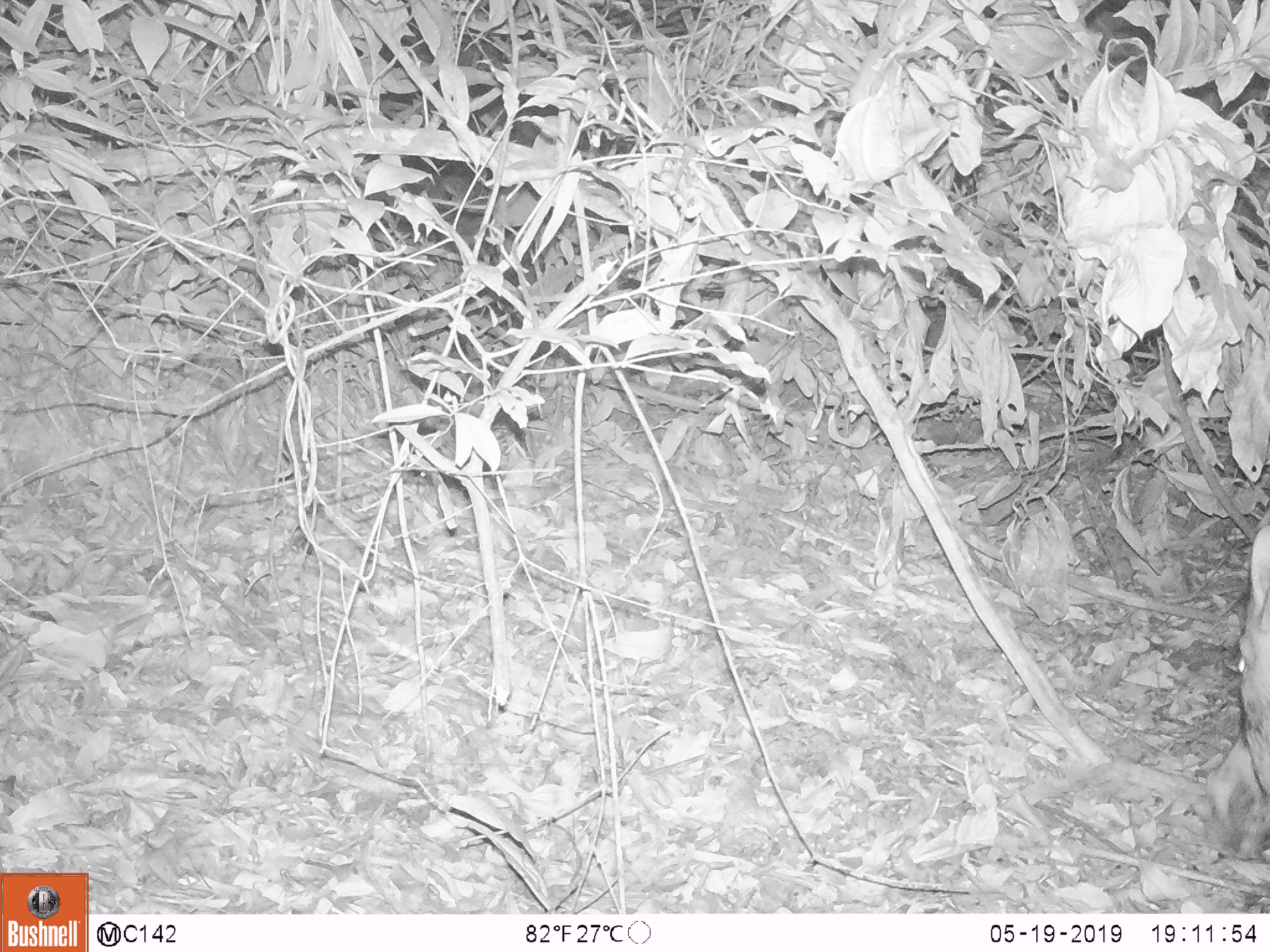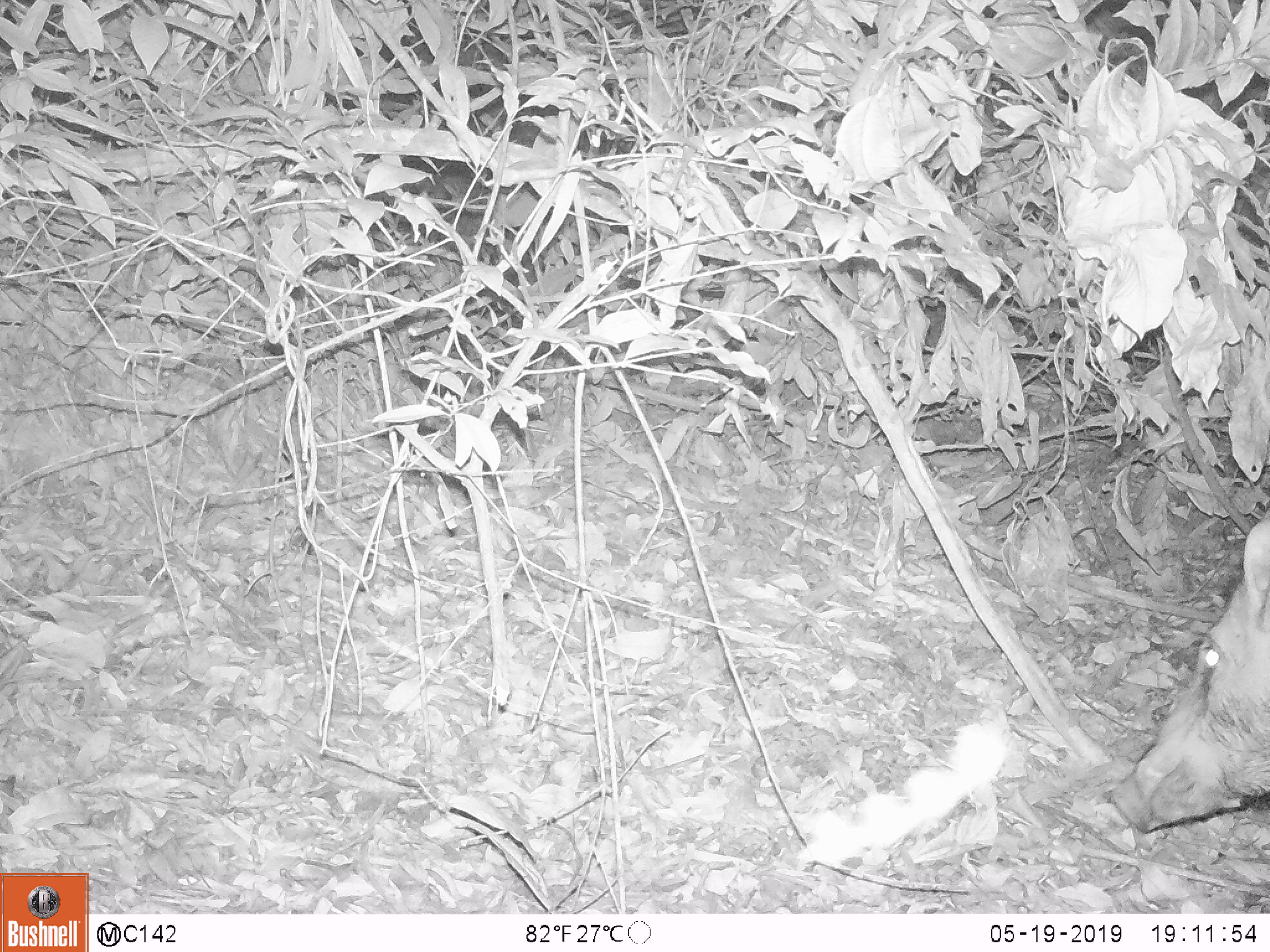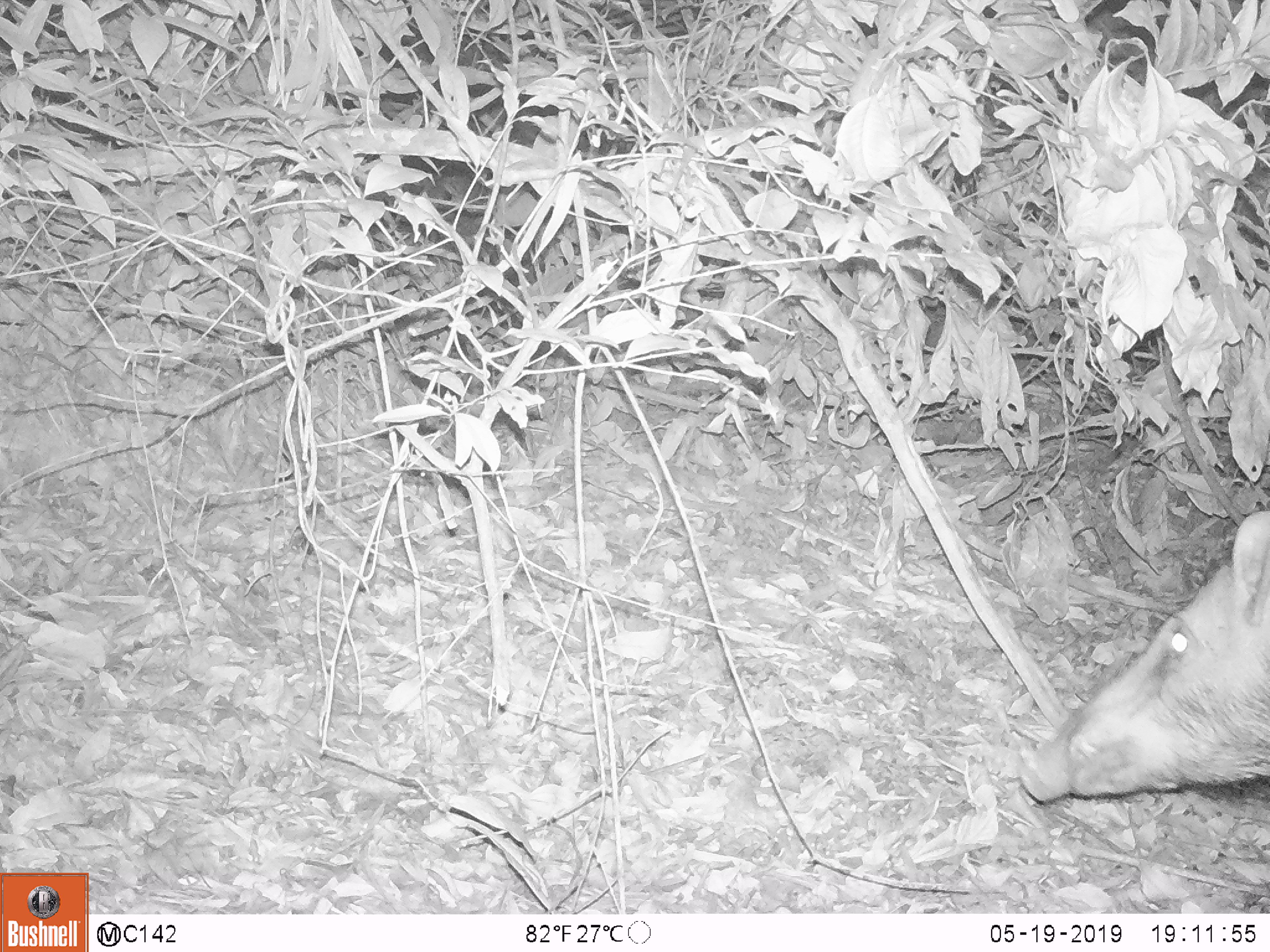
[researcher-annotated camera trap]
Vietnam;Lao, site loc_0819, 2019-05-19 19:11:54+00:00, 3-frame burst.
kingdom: Animalia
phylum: Chordata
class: Mammalia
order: Artiodactyla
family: Suidae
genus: Sus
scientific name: Sus scrofa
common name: eurasian wild pig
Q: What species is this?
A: Eurasian wild pig (Sus scrofa).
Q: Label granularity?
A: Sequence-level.